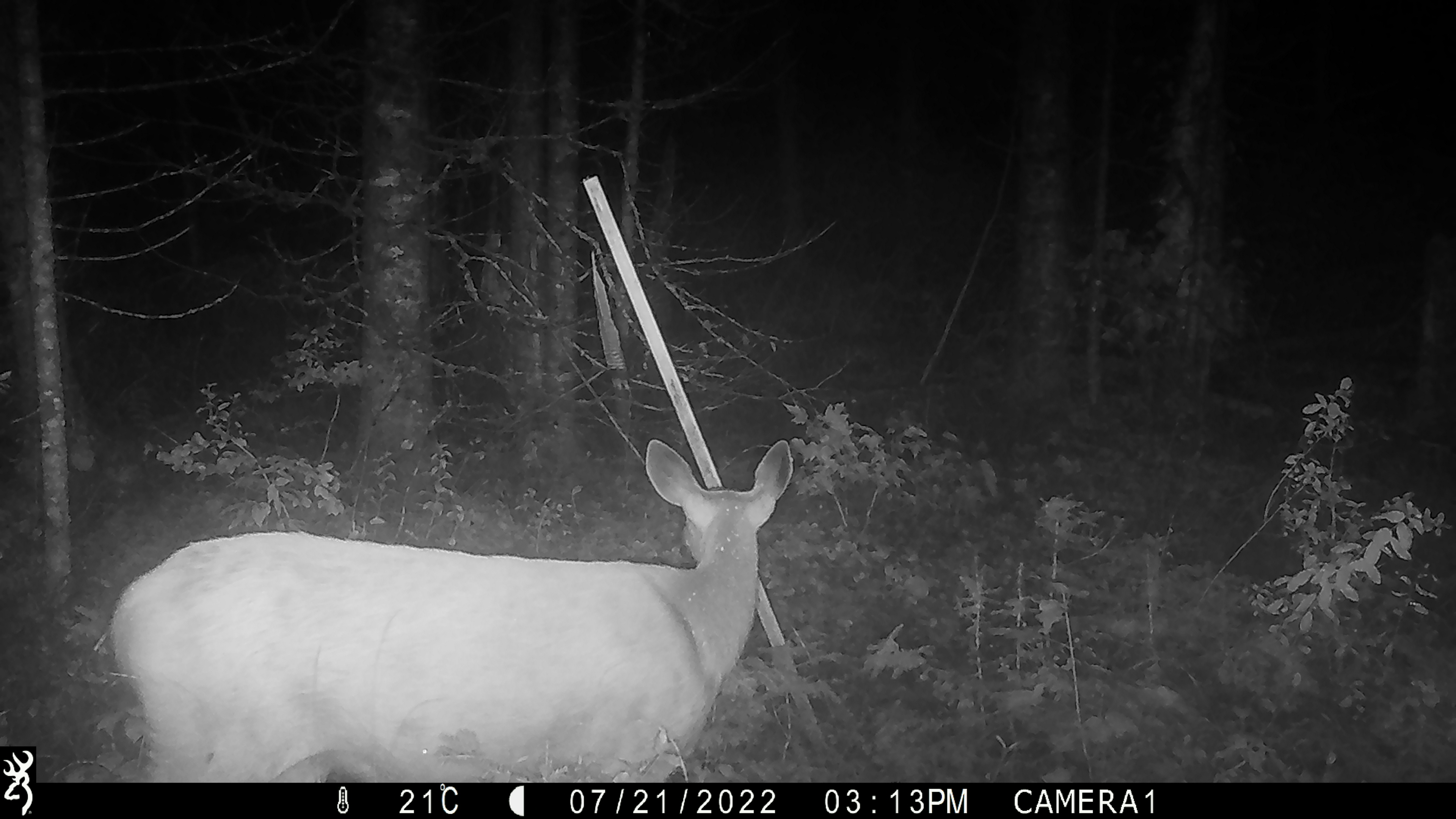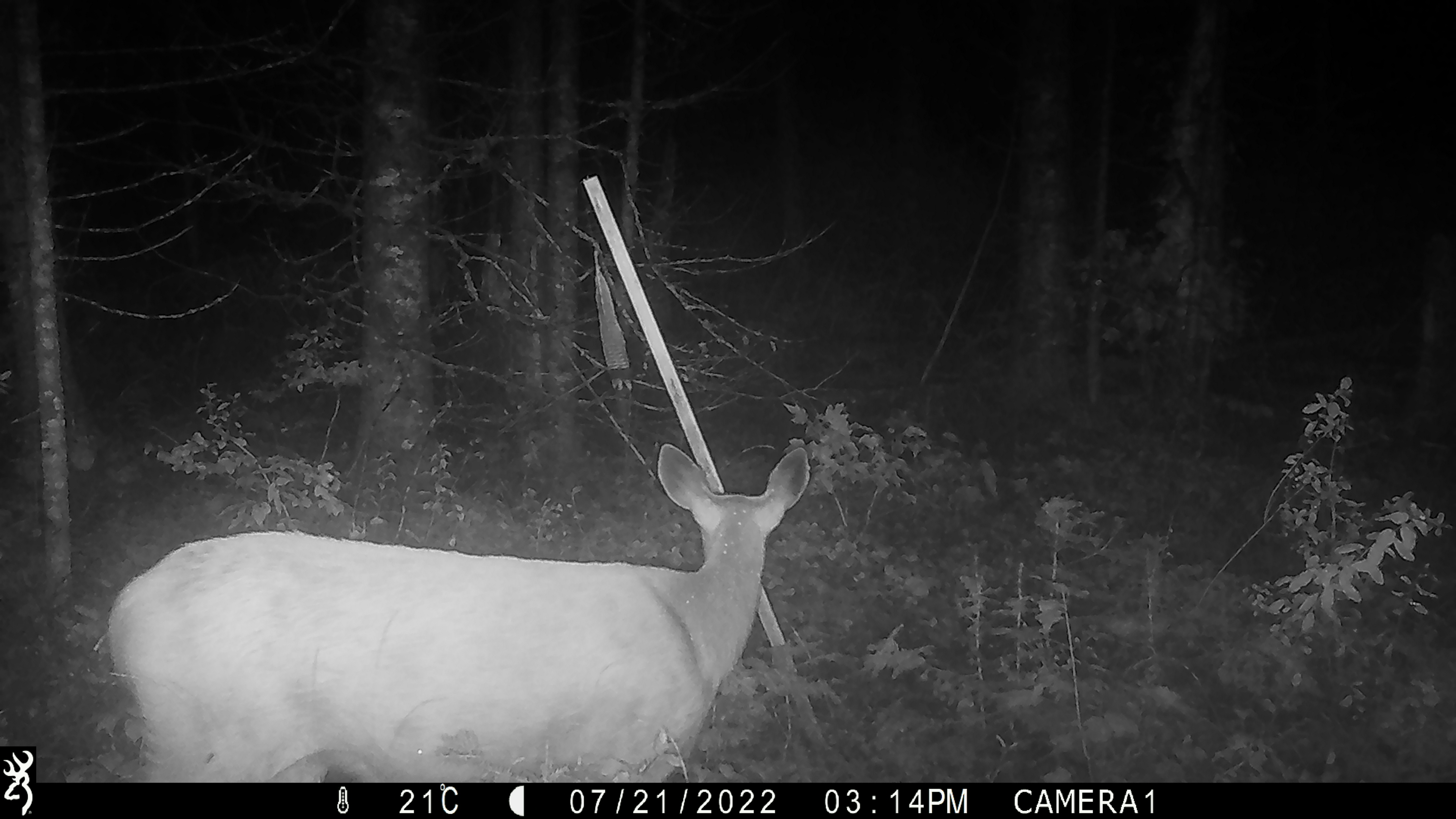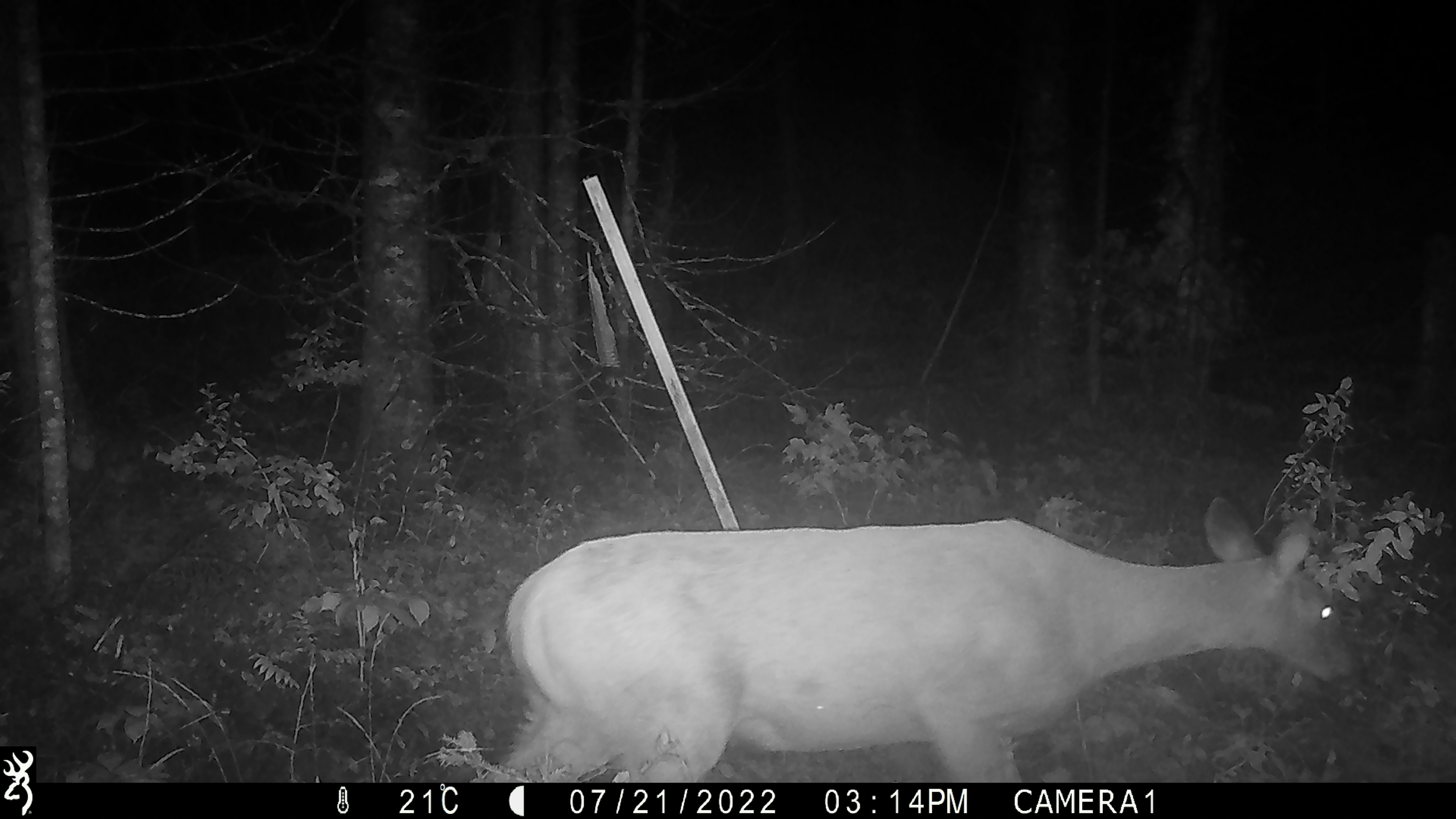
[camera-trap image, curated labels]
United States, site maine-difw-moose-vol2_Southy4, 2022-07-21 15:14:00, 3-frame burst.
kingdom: Animalia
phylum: Chordata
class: Mammalia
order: Artiodactyla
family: Cervidae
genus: Odocoileus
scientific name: Odocoileus virginianus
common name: white-tailed deer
White-tailed deer (Odocoileus virginianus).